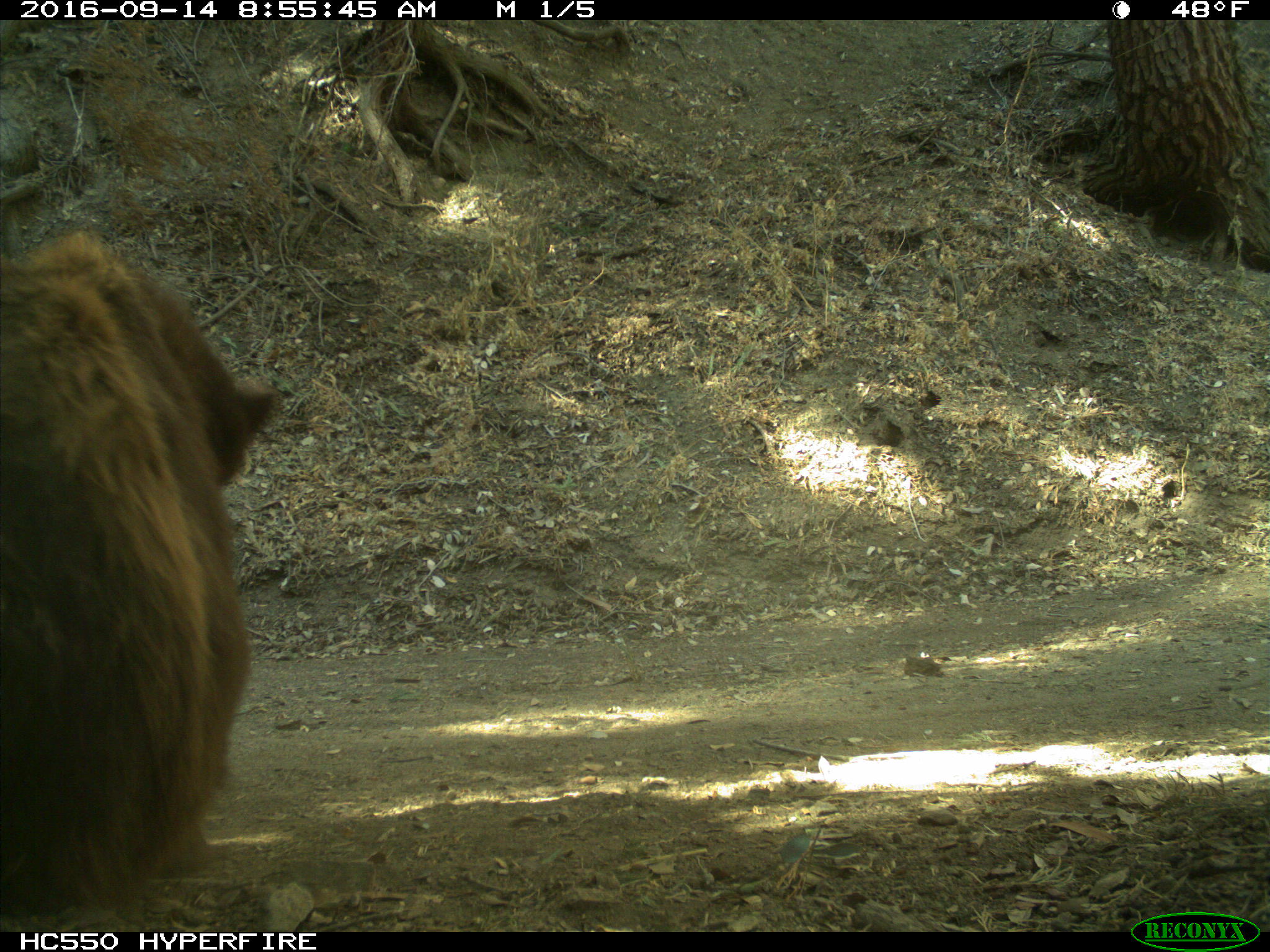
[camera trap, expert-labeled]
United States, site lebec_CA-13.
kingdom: Animalia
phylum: Chordata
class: Mammalia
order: Carnivora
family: Ursidae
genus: Ursus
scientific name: Ursus americanus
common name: american black bear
Ursus americanus (american black bear).